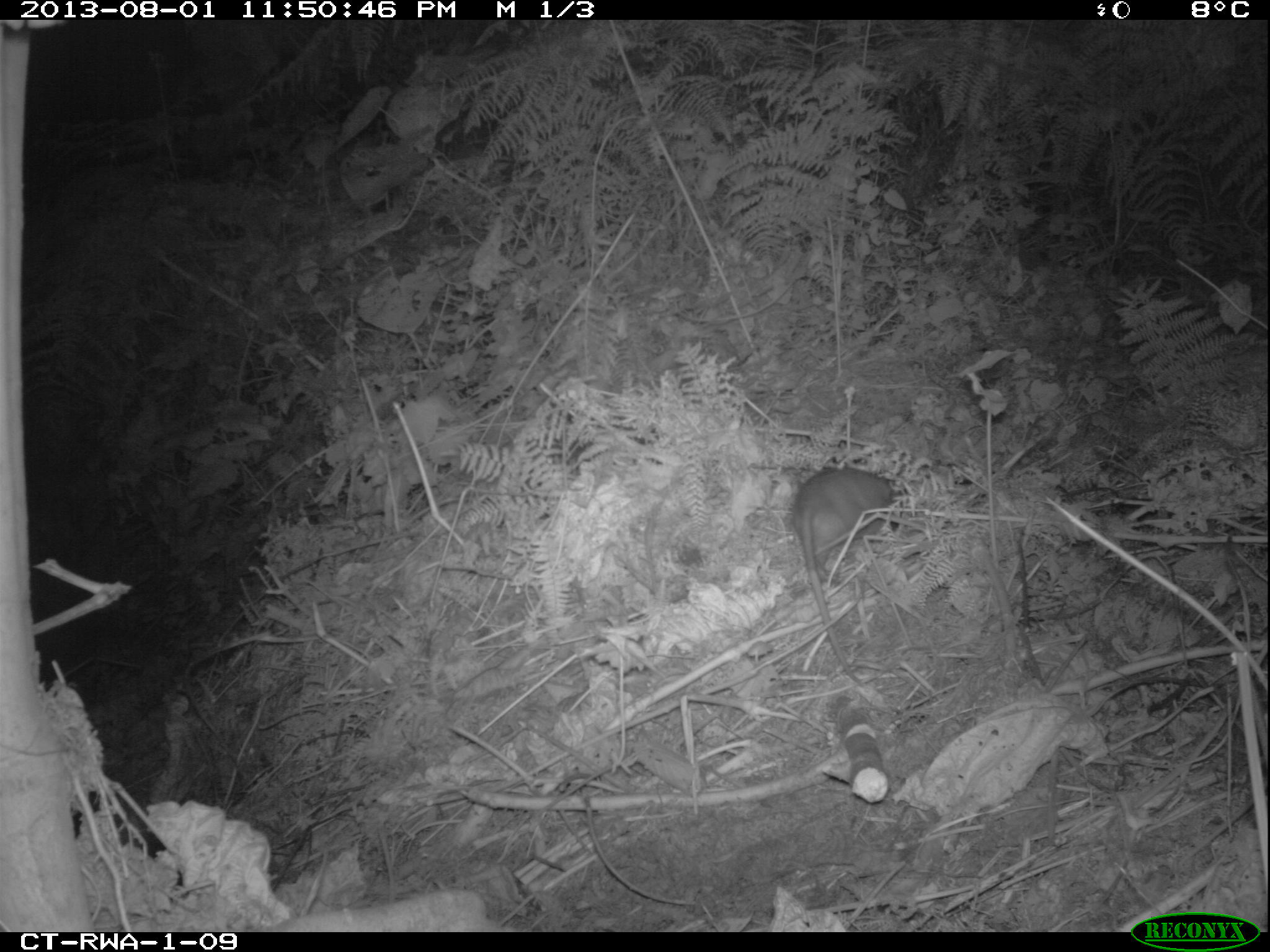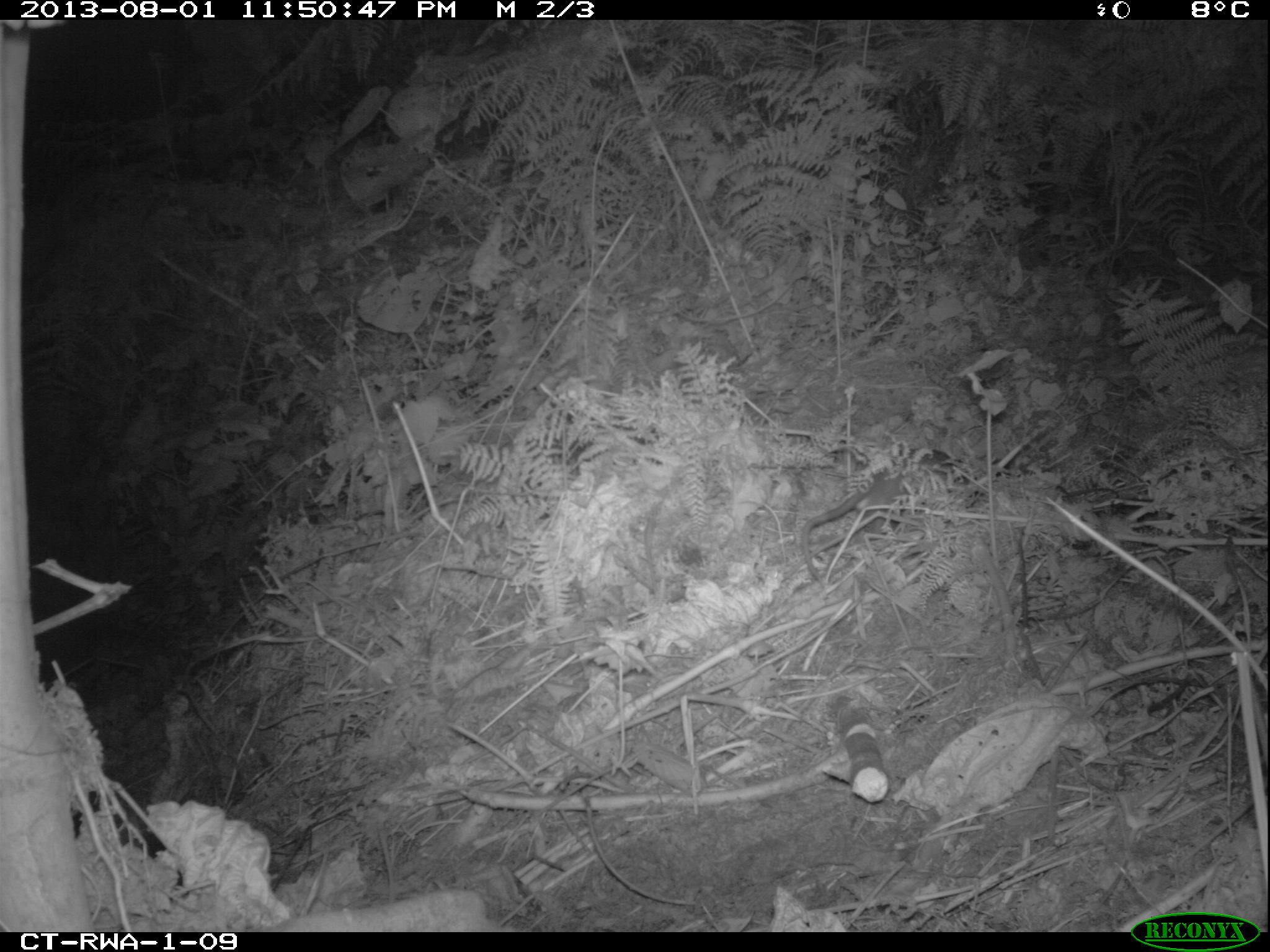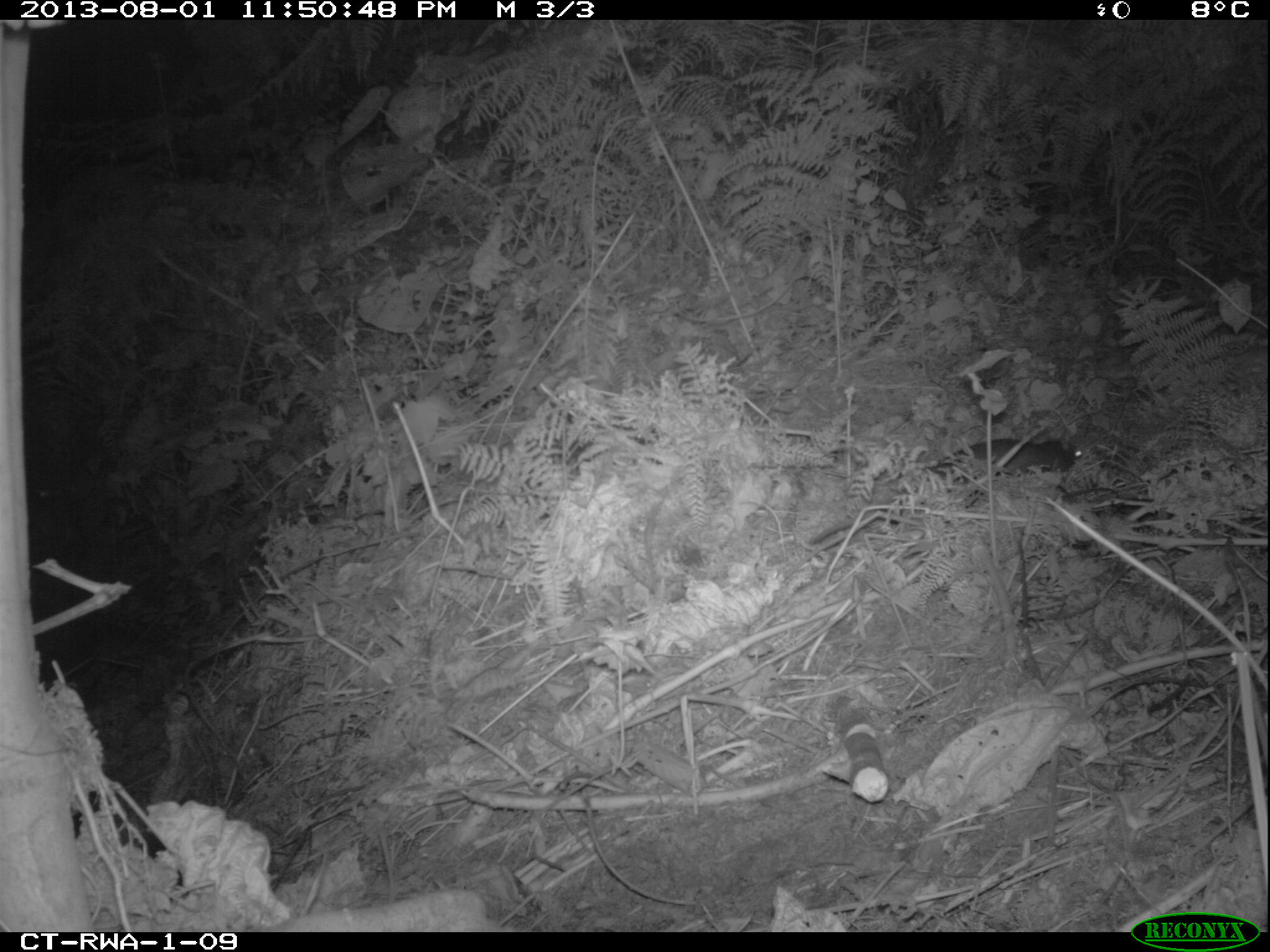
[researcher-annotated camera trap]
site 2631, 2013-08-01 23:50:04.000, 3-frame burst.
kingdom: Animalia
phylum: Chordata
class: Mammalia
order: Rodentia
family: Nesomyidae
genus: Cricetomys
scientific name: Cricetomys gambianus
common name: african giant pouched rat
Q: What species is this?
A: Cricetomys gambianus (african giant pouched rat).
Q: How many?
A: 1.